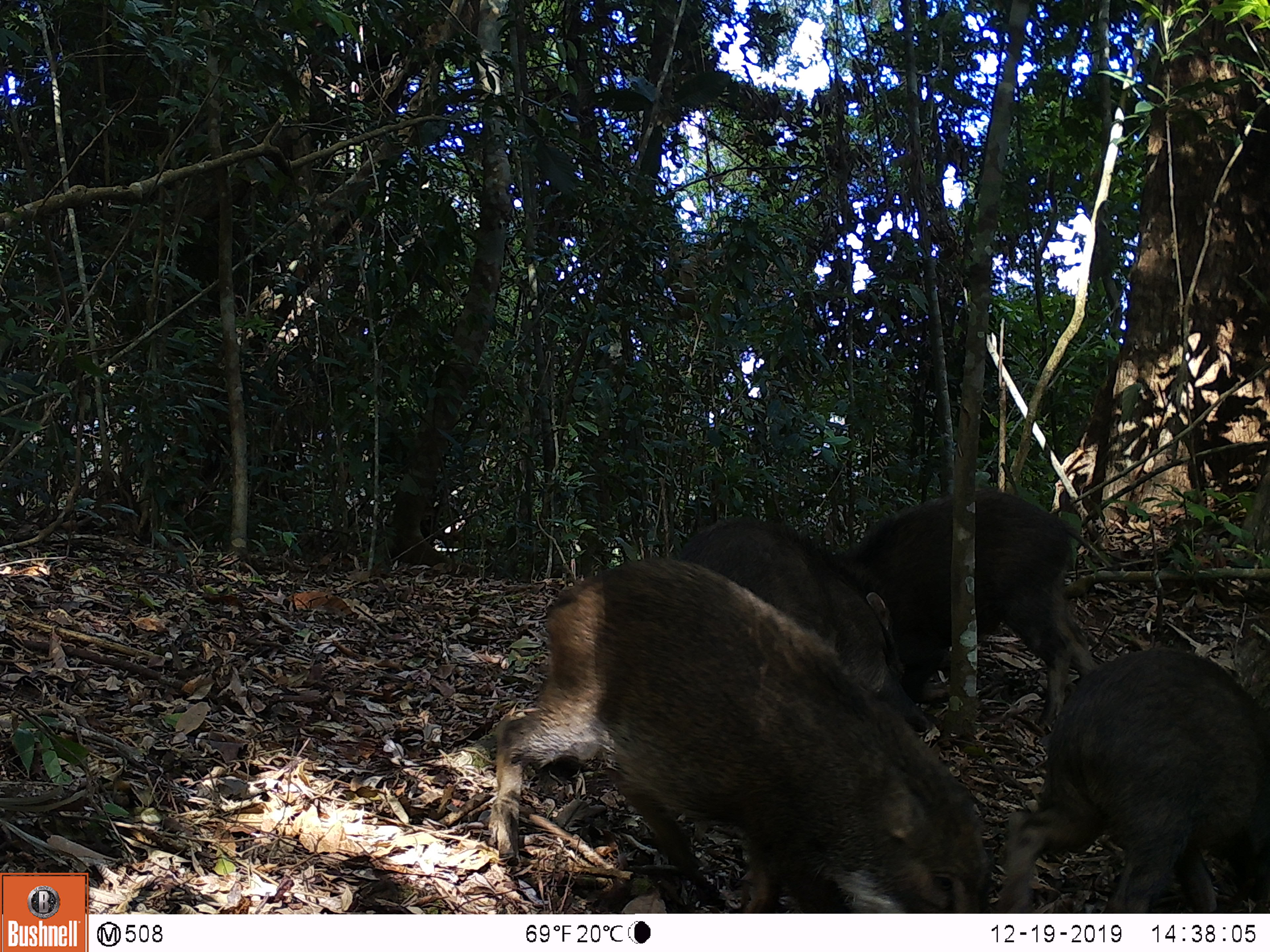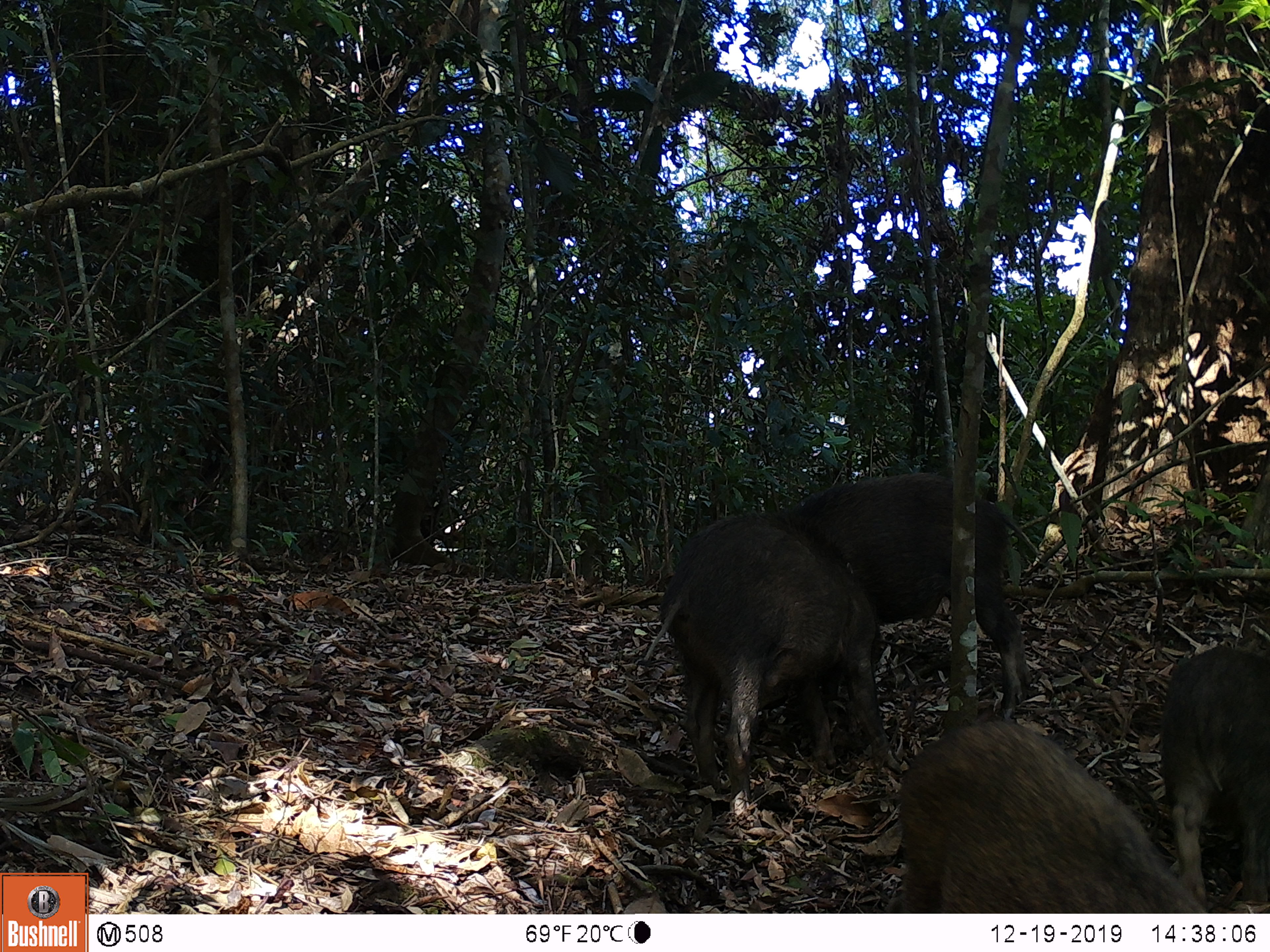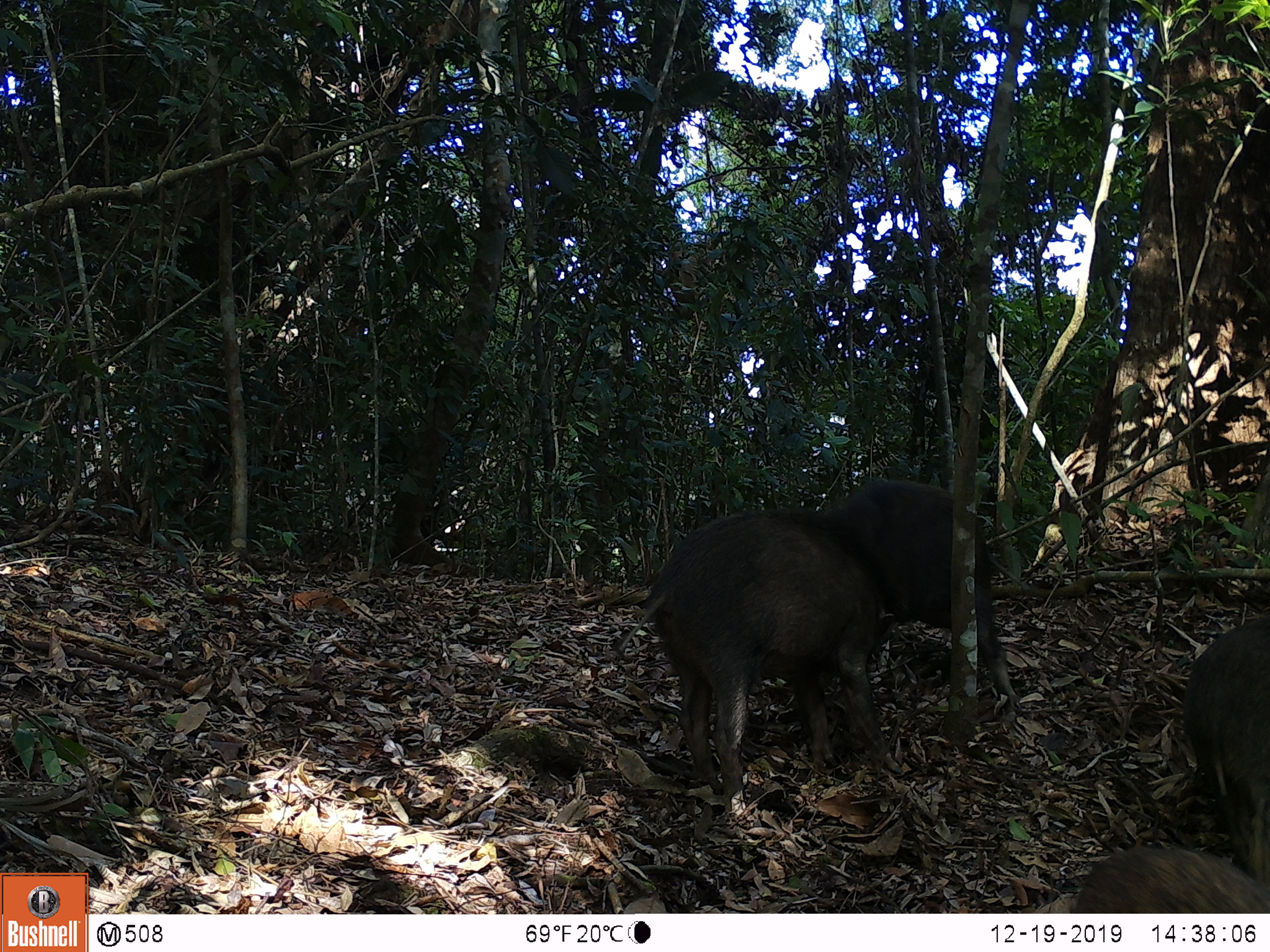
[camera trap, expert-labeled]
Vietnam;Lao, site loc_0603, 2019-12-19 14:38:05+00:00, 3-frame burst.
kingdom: Animalia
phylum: Chordata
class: Mammalia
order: Artiodactyla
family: Suidae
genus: Sus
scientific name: Sus scrofa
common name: eurasian wild pig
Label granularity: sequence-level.